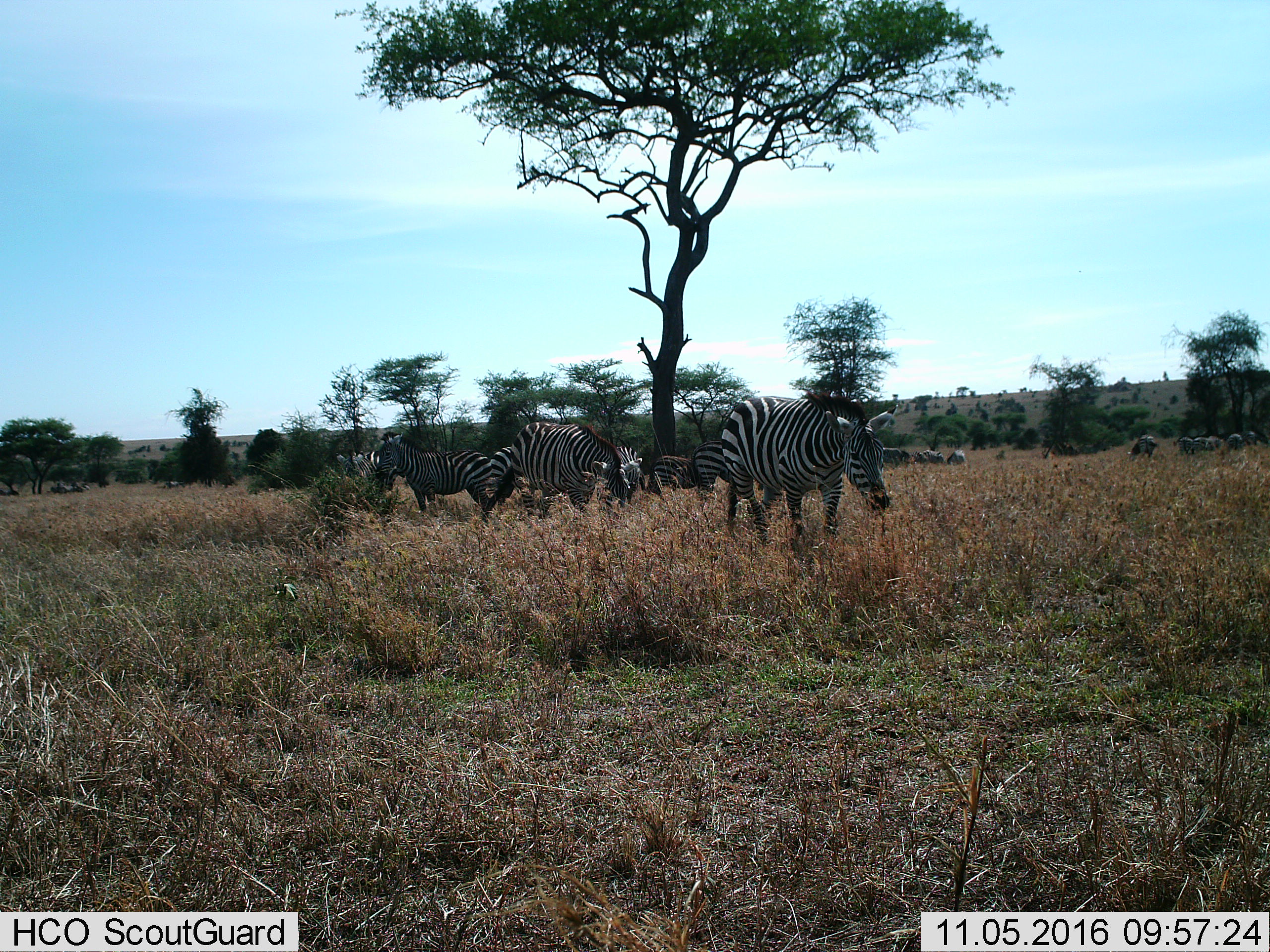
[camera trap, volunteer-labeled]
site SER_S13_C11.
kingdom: Animalia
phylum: Chordata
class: Mammalia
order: Perissodactyla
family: Equidae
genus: Equus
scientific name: Equus quagga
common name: plains zebra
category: zebraplains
Zebraplains (plains zebra) (Equus quagga), count 11-50. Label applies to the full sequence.